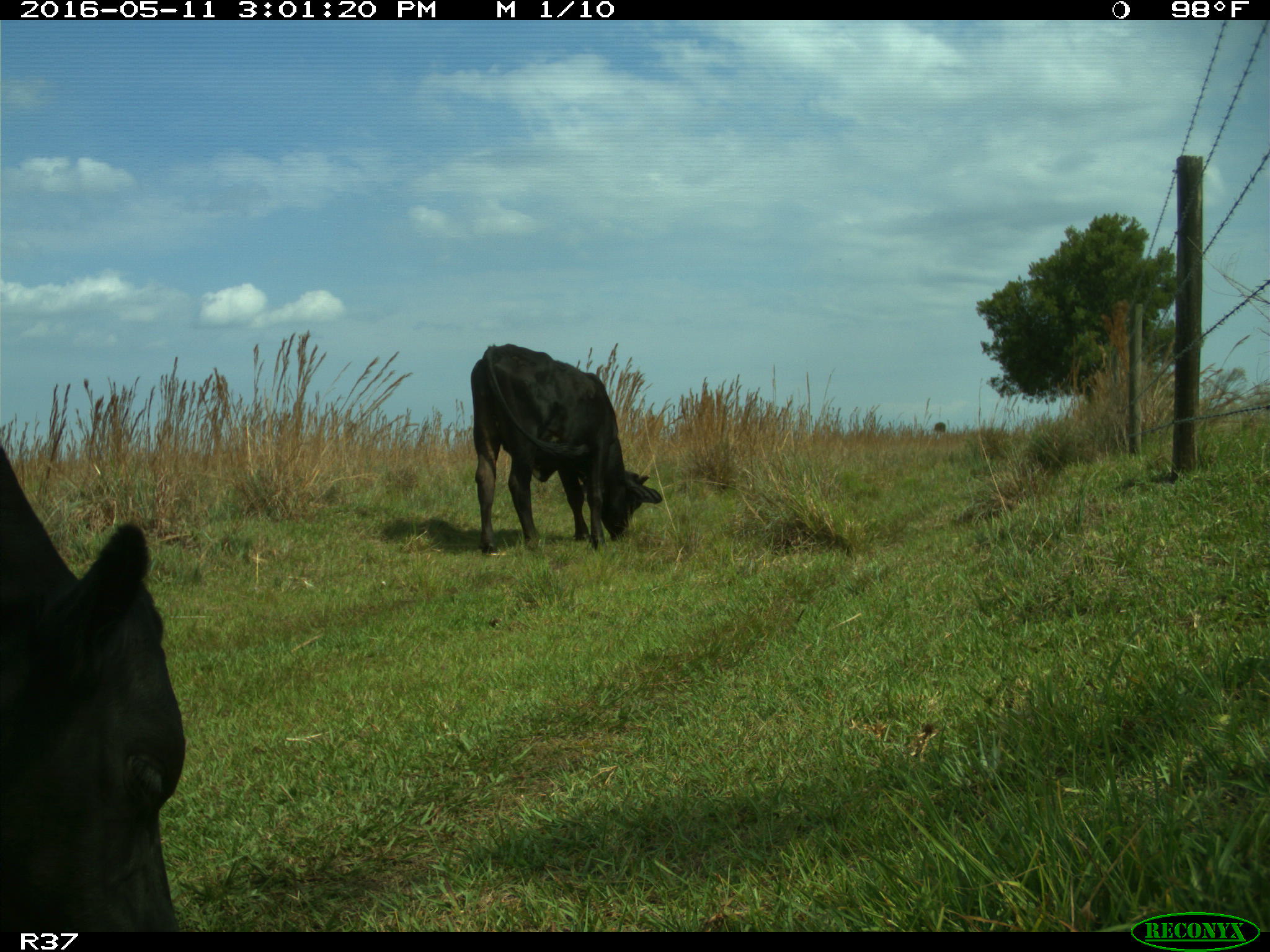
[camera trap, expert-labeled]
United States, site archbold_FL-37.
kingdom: Animalia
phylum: Chordata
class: Mammalia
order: Artiodactyla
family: Bovidae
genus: Bos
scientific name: Bos taurus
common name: domestic cow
Bos taurus (domestic cow).